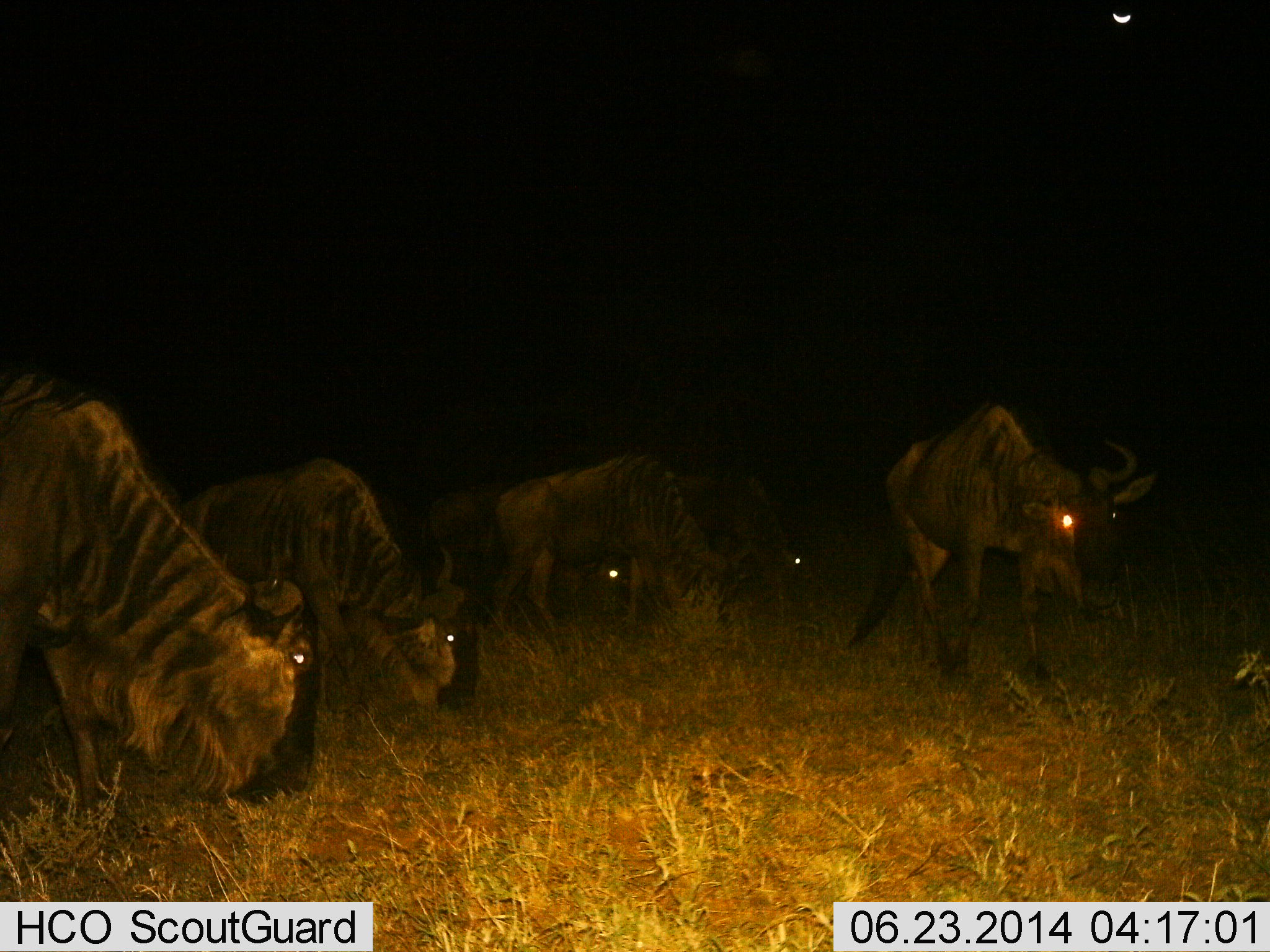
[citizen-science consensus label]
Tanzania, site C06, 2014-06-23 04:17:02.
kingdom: Animalia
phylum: Chordata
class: Mammalia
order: Artiodactyla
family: Bovidae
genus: Connochaetes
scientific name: Connochaetes taurinus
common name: blue wildebeest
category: wildebeest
Wildebeest (blue wildebeest) (Connochaetes taurinus), count 5. Behavior (volunteer vote fractions): standing 20%, resting 0%, moving 20%, interacting 0%. Young present (vote fraction): 0%. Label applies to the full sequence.